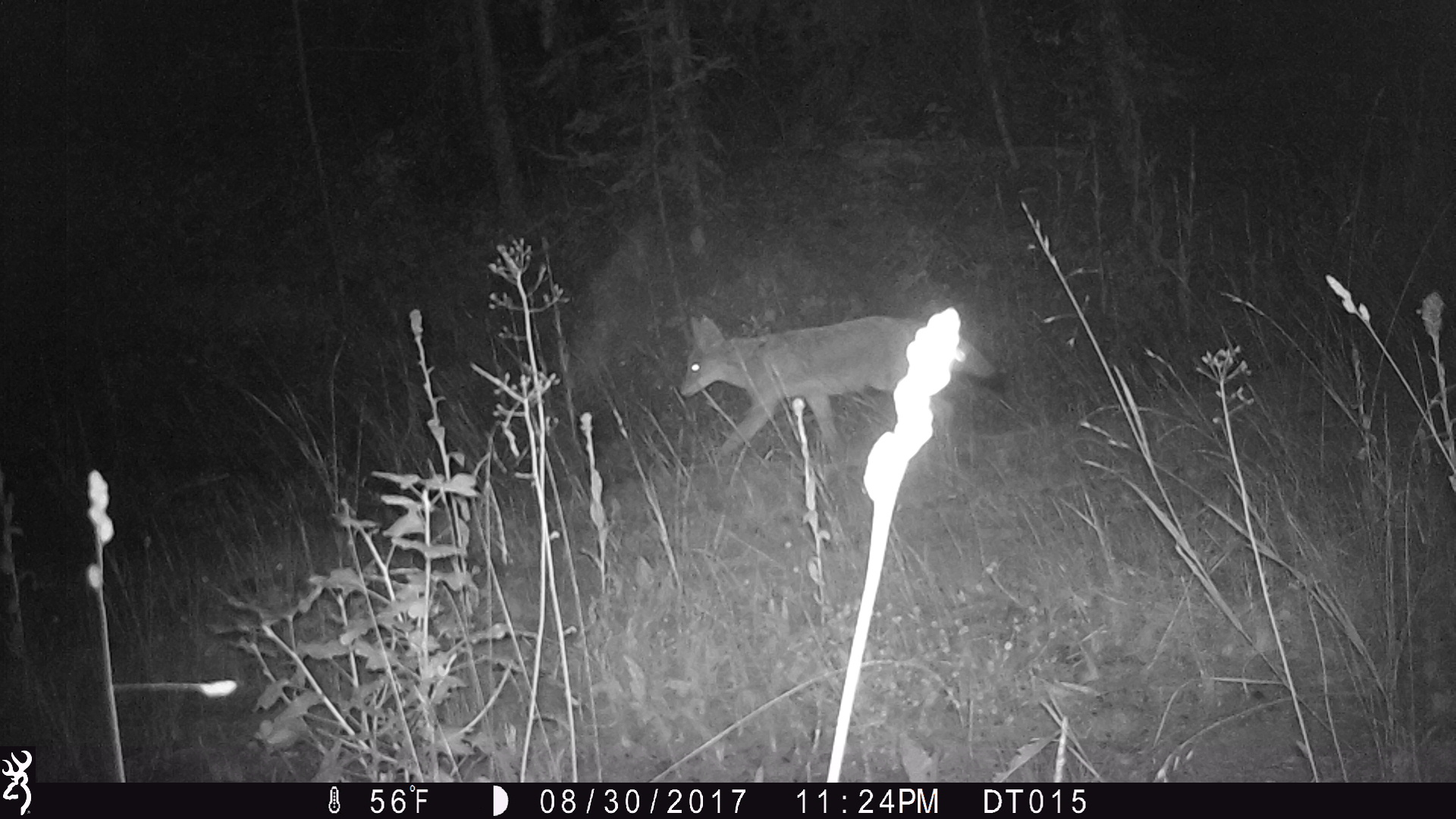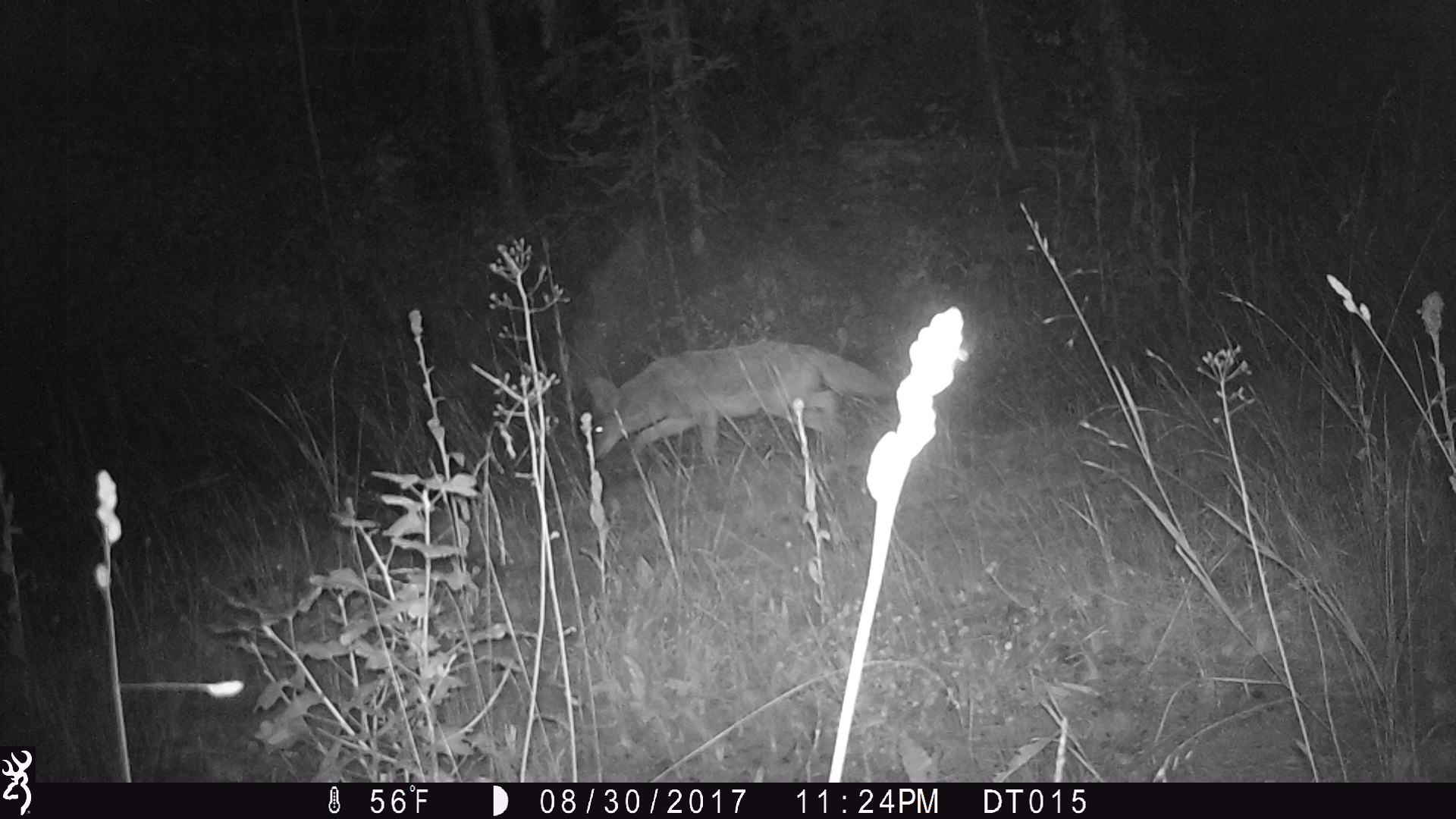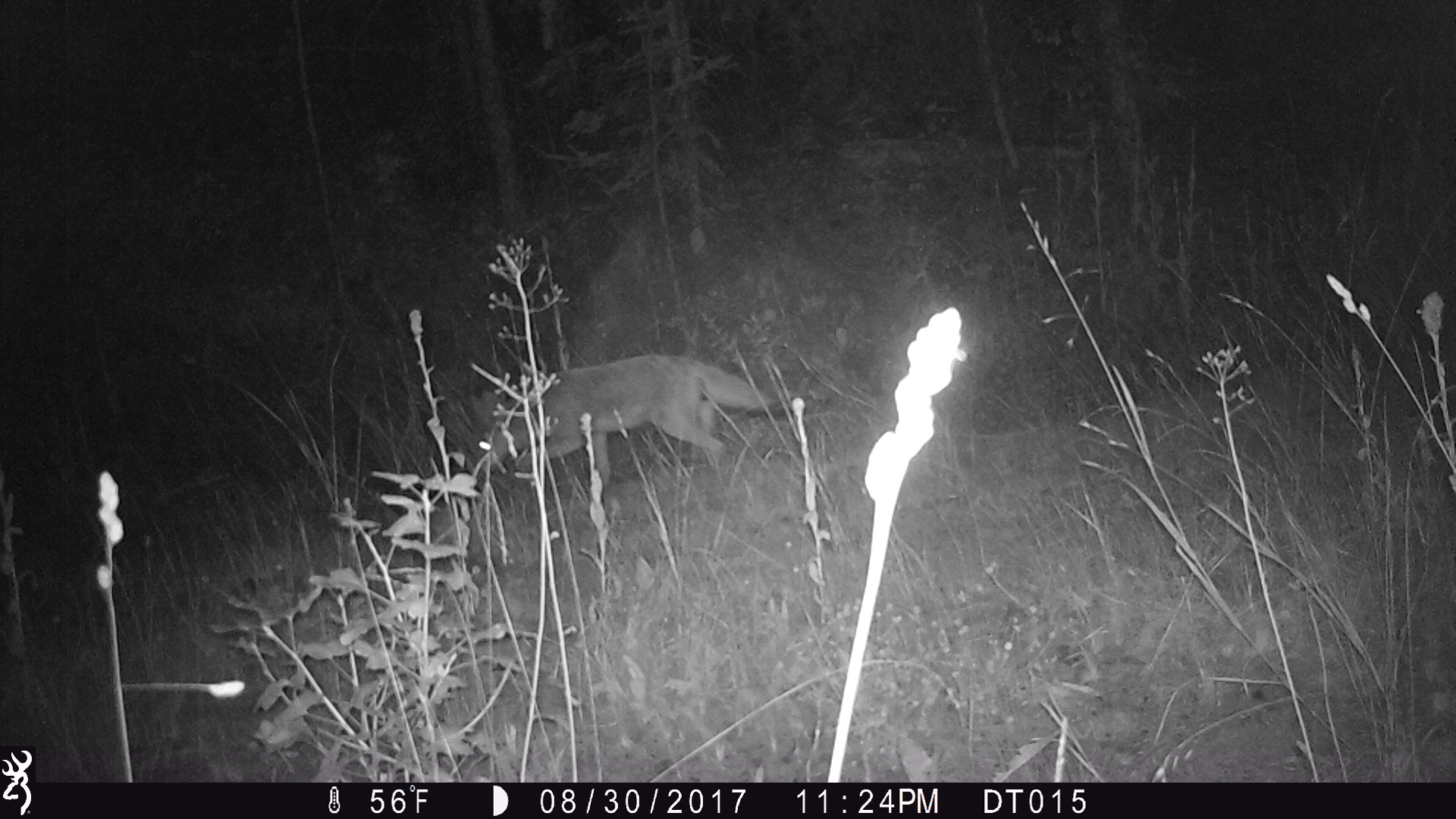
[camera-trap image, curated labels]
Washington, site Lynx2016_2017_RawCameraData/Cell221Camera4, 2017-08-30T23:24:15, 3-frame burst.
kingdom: Animalia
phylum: Chordata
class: Mammalia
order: Carnivora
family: Canidae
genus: Canis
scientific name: Canis latrans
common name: coyote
Canis latrans (coyote). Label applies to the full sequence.